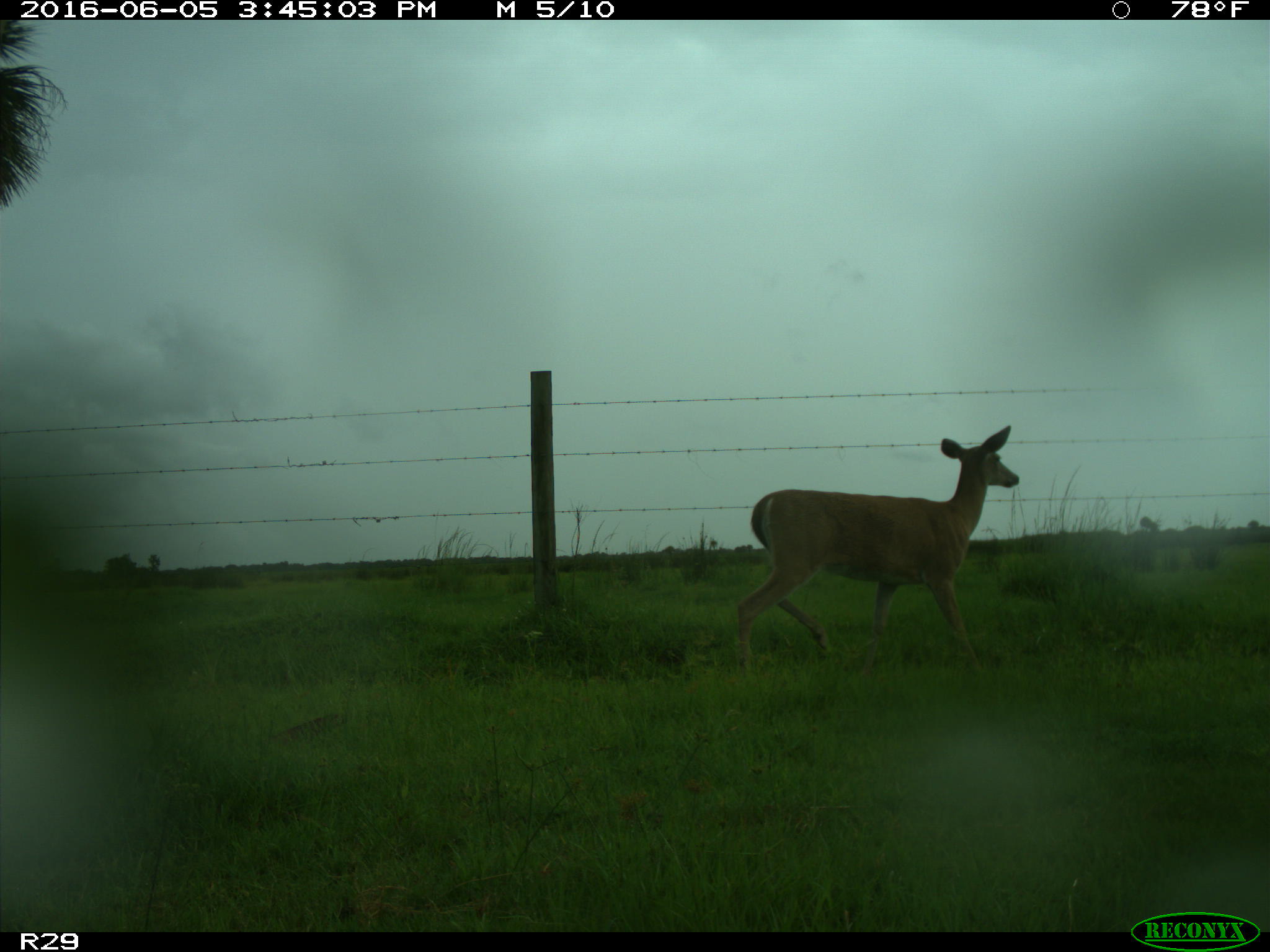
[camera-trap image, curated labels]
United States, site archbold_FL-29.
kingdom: Animalia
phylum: Chordata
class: Mammalia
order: Artiodactyla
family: Cervidae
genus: Odocoileus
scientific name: Odocoileus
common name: deer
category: unidentified deer